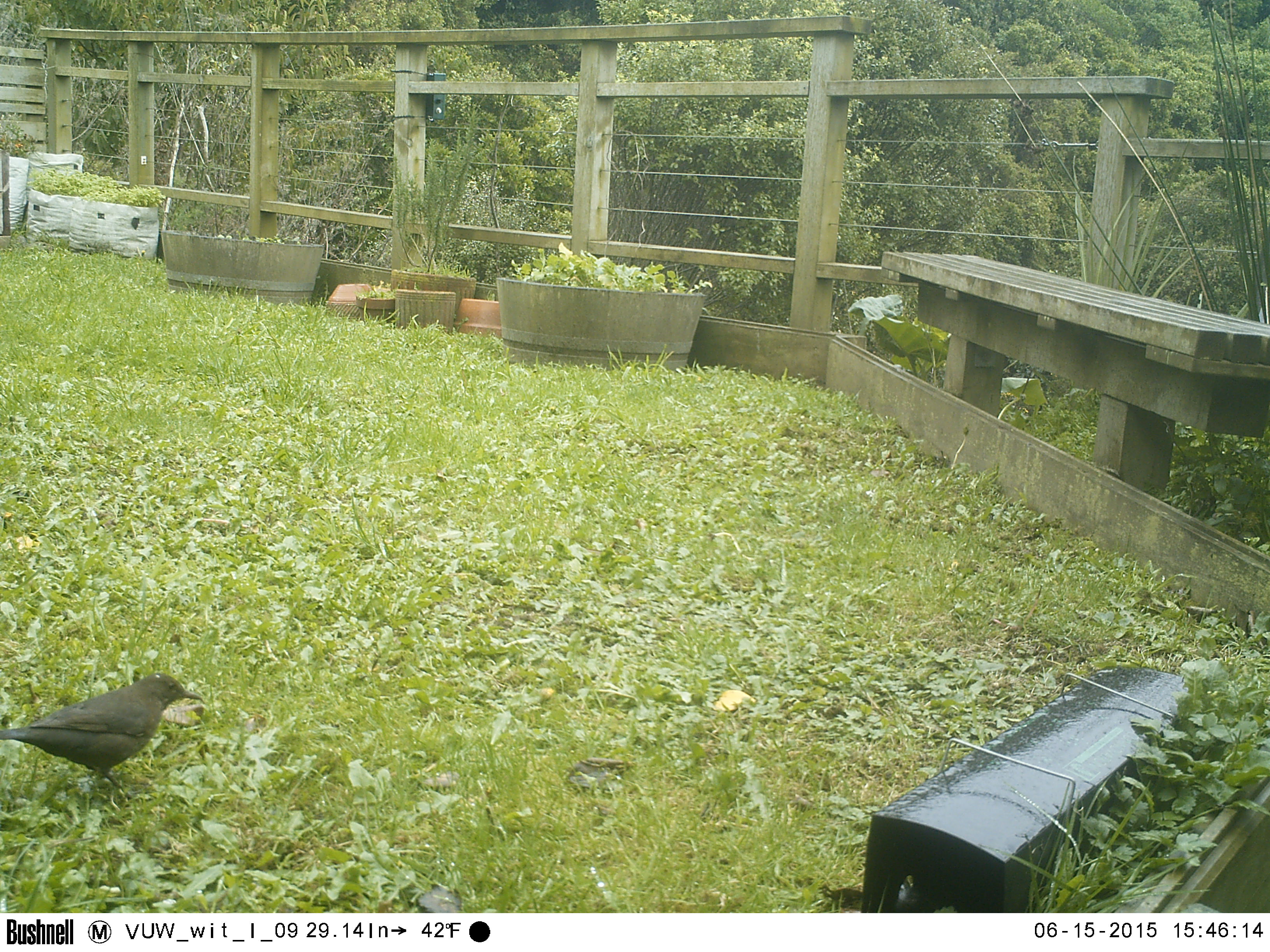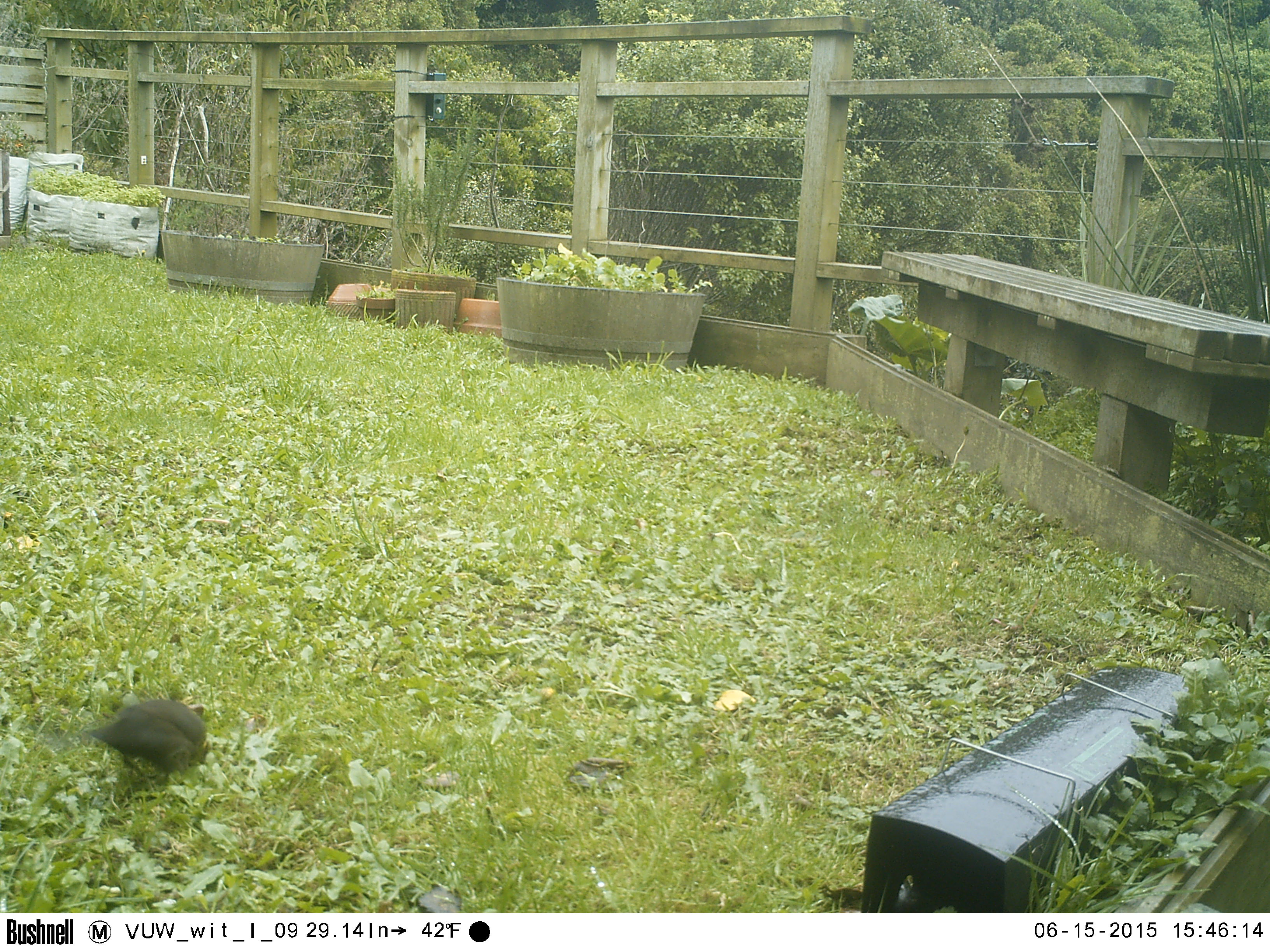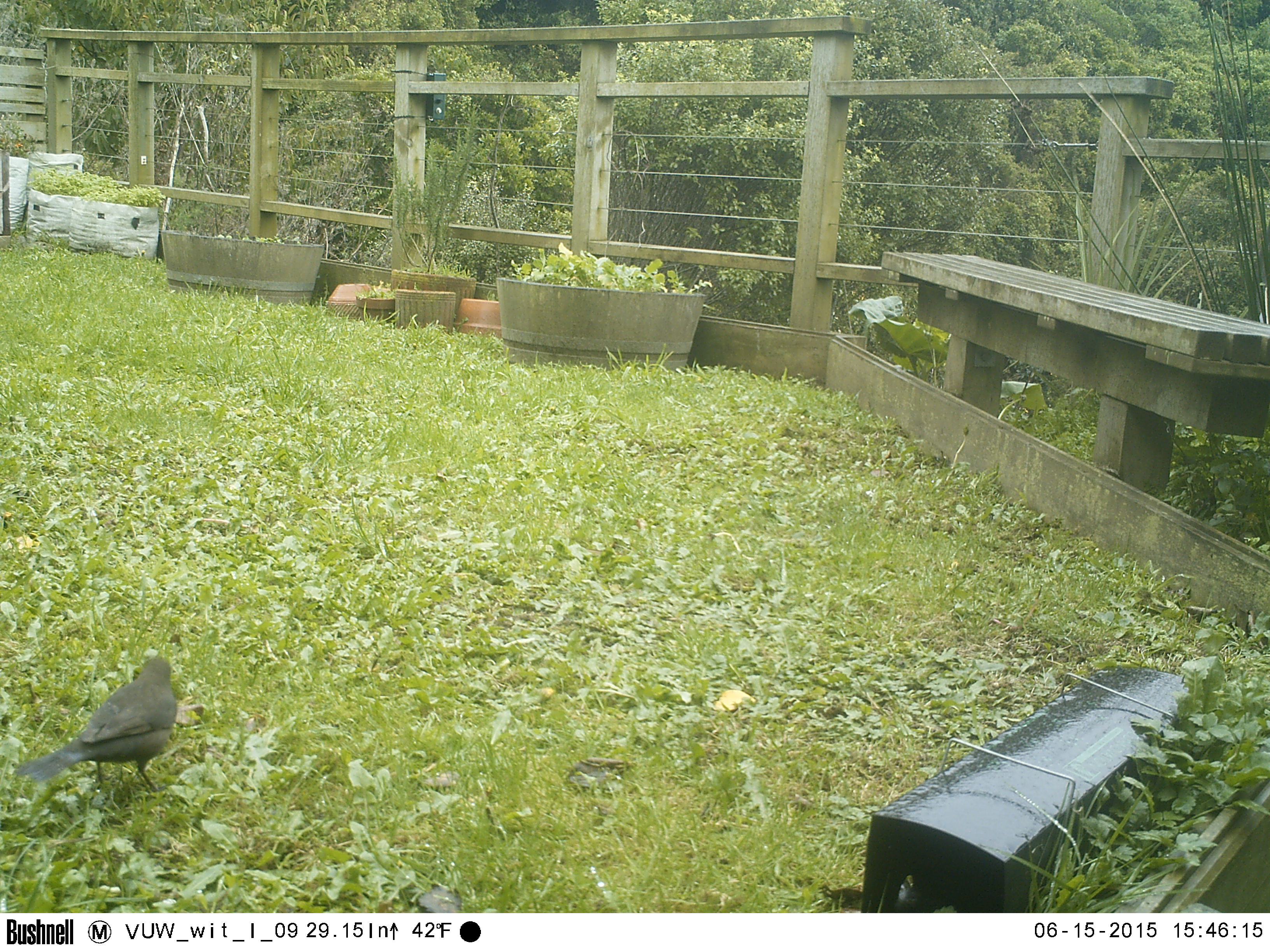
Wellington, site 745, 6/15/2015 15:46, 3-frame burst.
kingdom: Animalia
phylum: Chordata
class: Aves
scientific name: Aves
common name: bird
Bird (Aves).